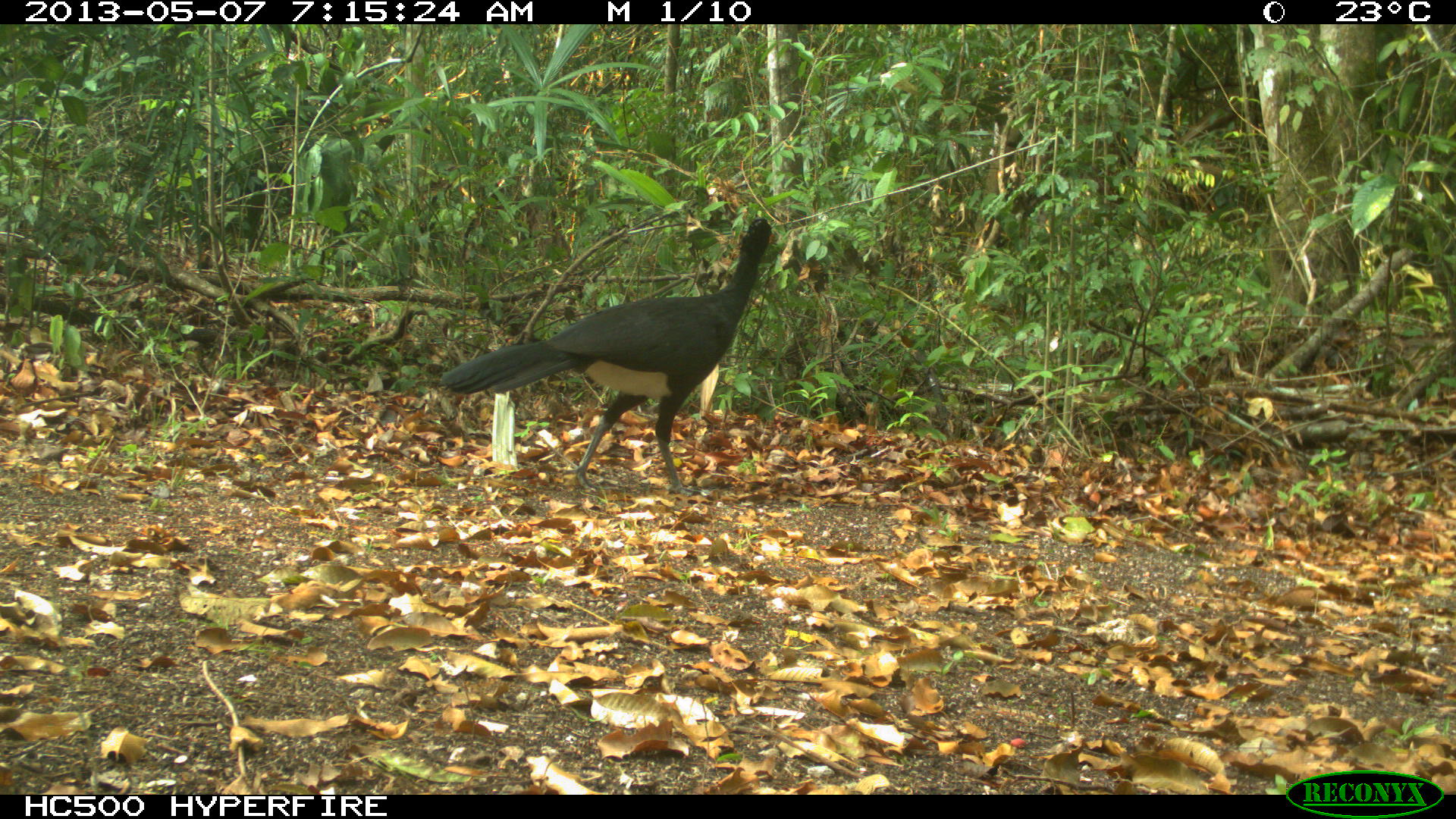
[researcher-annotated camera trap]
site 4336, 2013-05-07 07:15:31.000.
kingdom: Animalia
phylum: Chordata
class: Aves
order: Galliformes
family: Cracidae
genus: Crax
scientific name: Crax rubra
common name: great curassow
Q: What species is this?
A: Crax rubra (great curassow).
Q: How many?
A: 1.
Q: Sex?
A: Male.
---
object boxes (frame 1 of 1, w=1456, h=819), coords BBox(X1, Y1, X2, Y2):
crax rubra: BBox(438, 215, 774, 497)